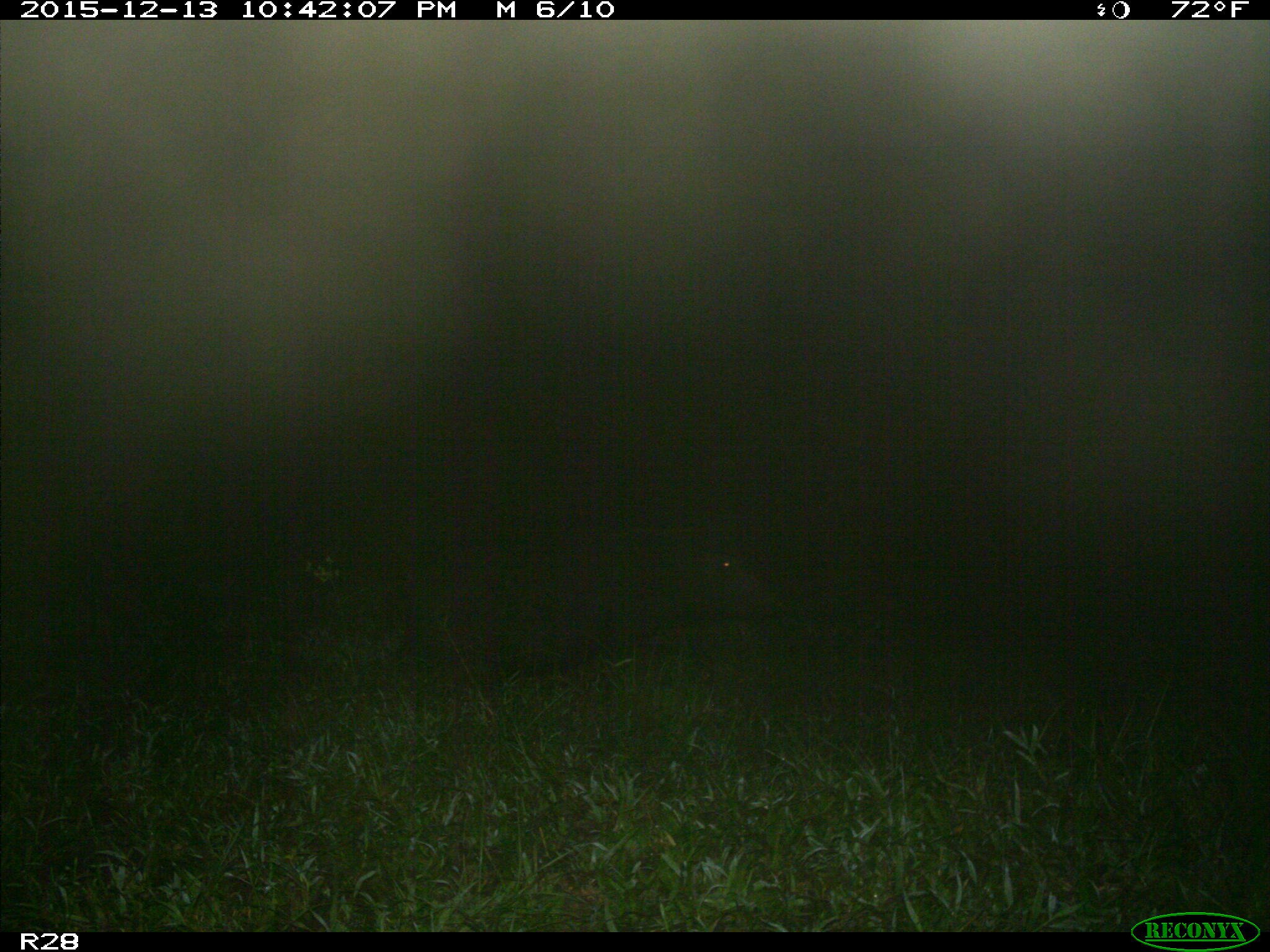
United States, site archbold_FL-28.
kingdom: Animalia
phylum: Chordata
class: Mammalia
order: Artiodactyla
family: Suidae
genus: Sus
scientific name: Sus scrofa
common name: wild boar